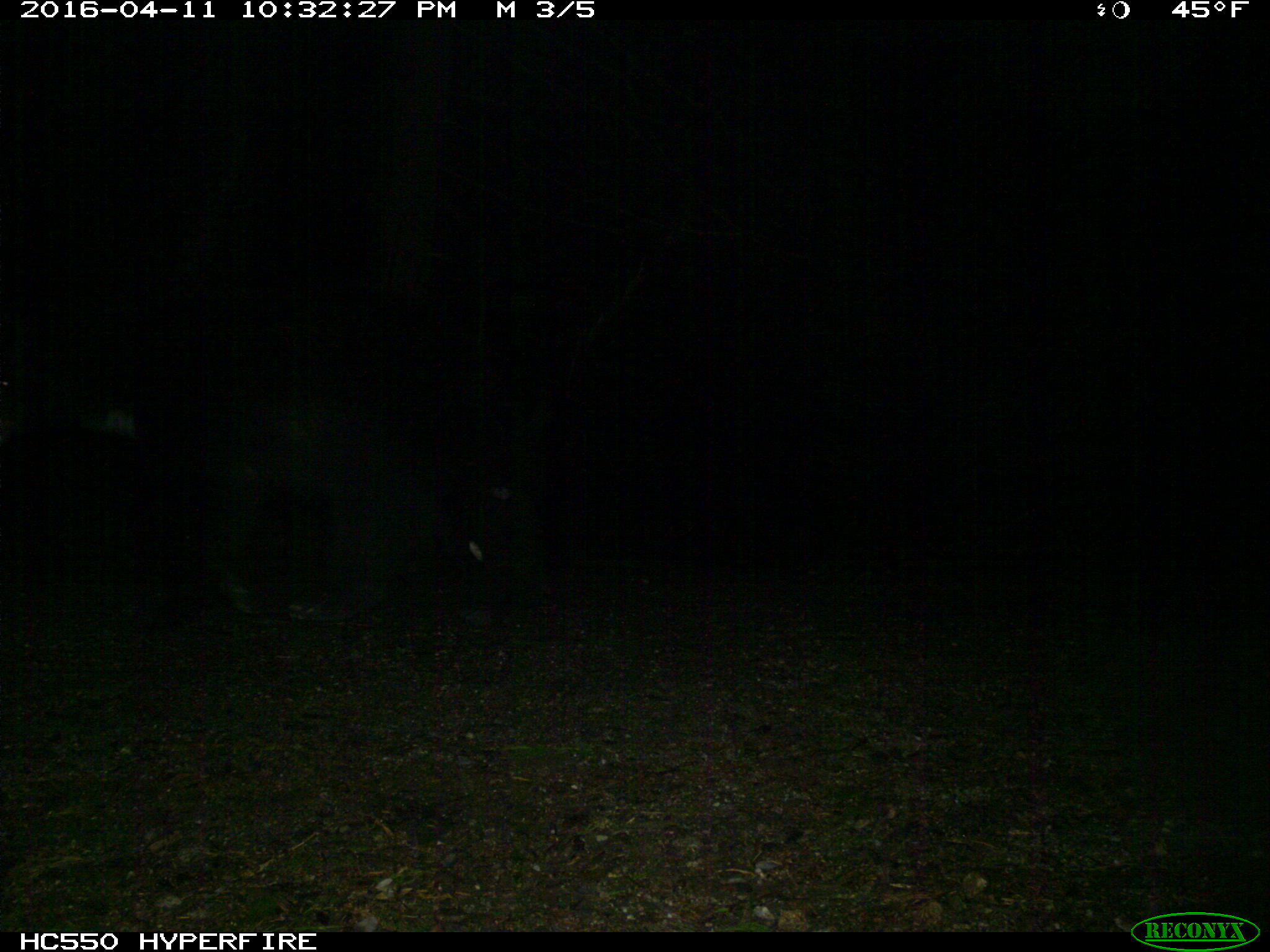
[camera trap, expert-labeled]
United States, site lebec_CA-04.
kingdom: Animalia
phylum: Chordata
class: Mammalia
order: Carnivora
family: Ursidae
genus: Ursus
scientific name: Ursus americanus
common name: american black bear